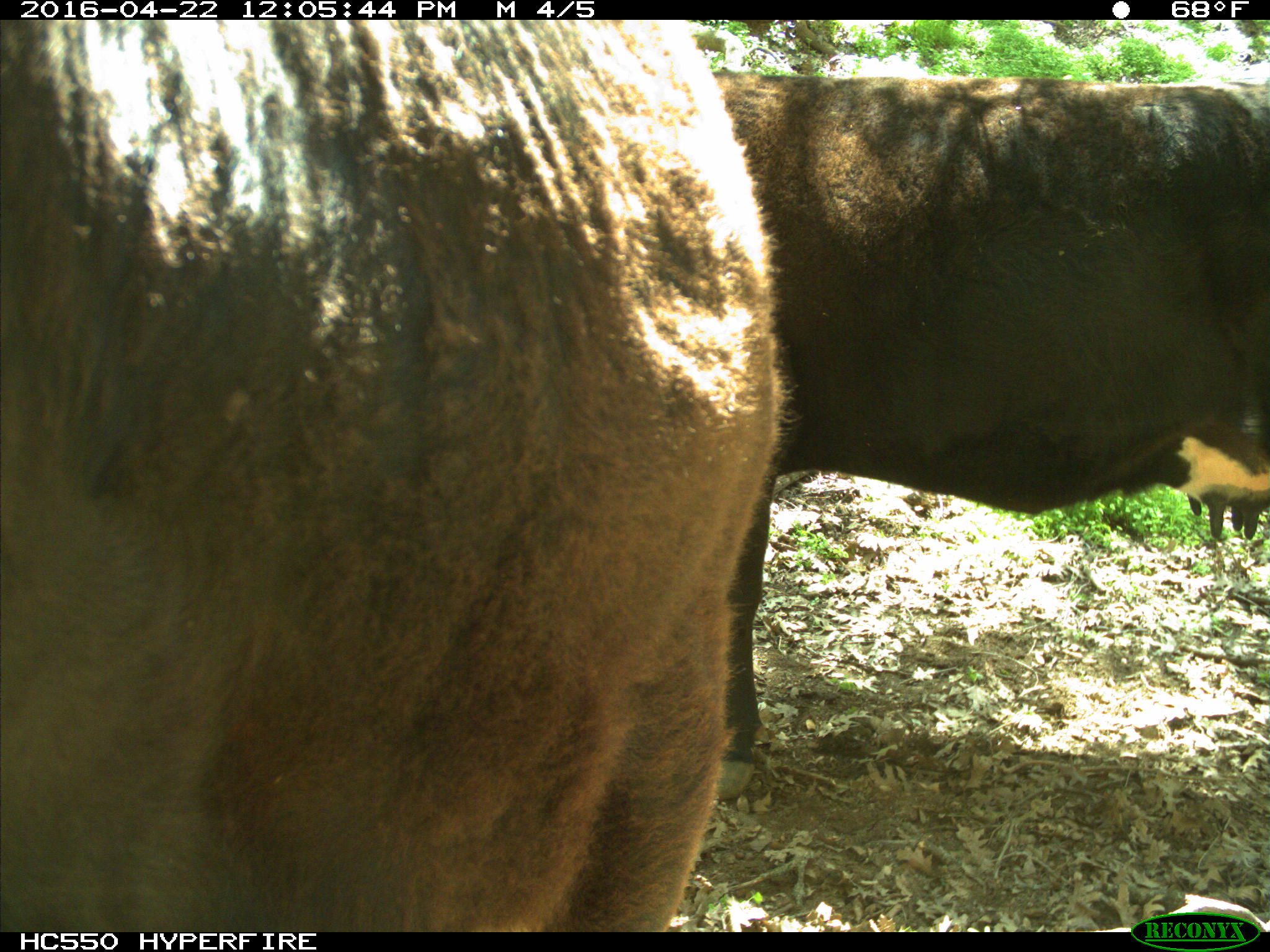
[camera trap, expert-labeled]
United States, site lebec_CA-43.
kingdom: Animalia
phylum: Chordata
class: Mammalia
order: Artiodactyla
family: Bovidae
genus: Bos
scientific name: Bos taurus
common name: domestic cow